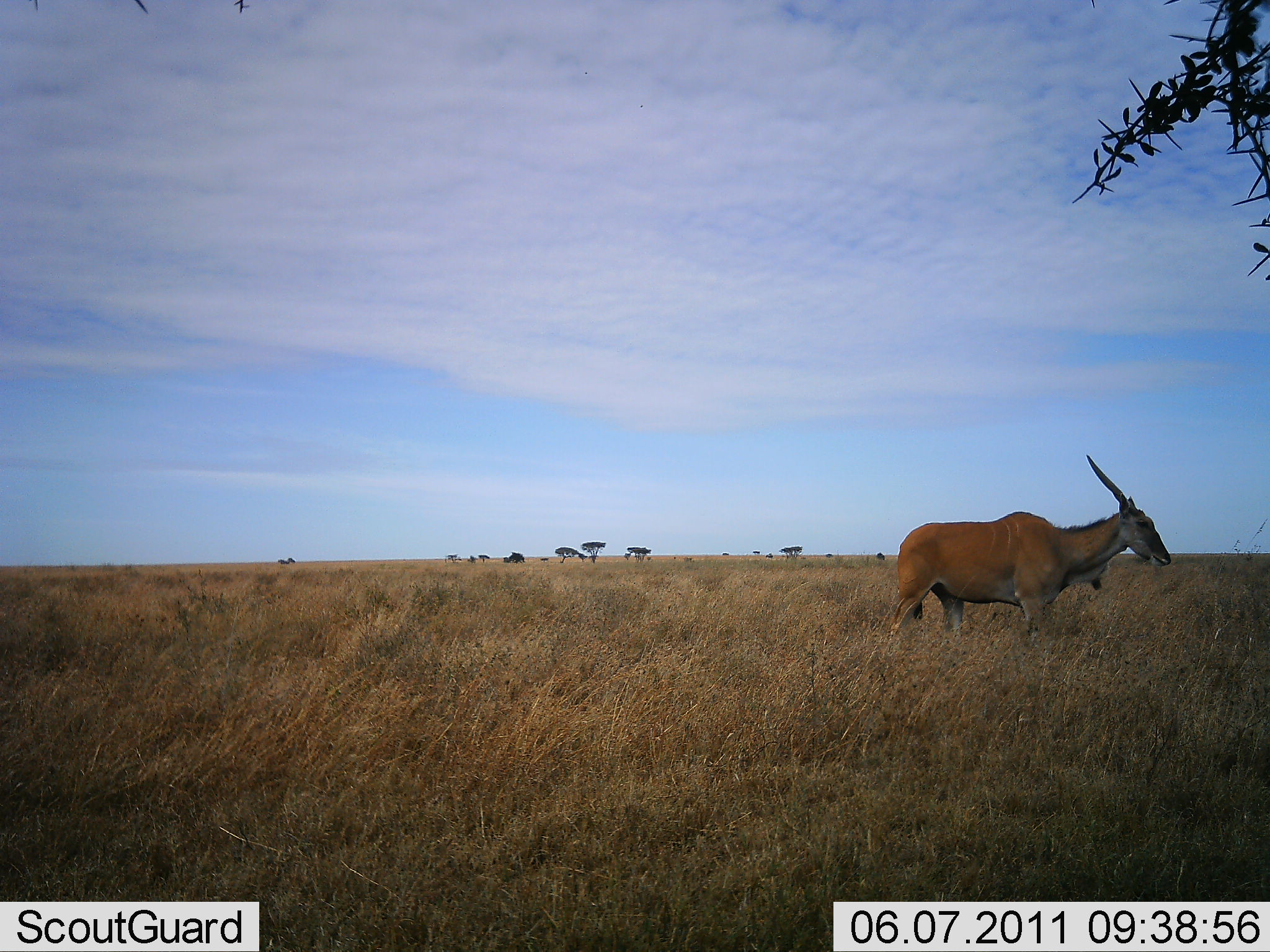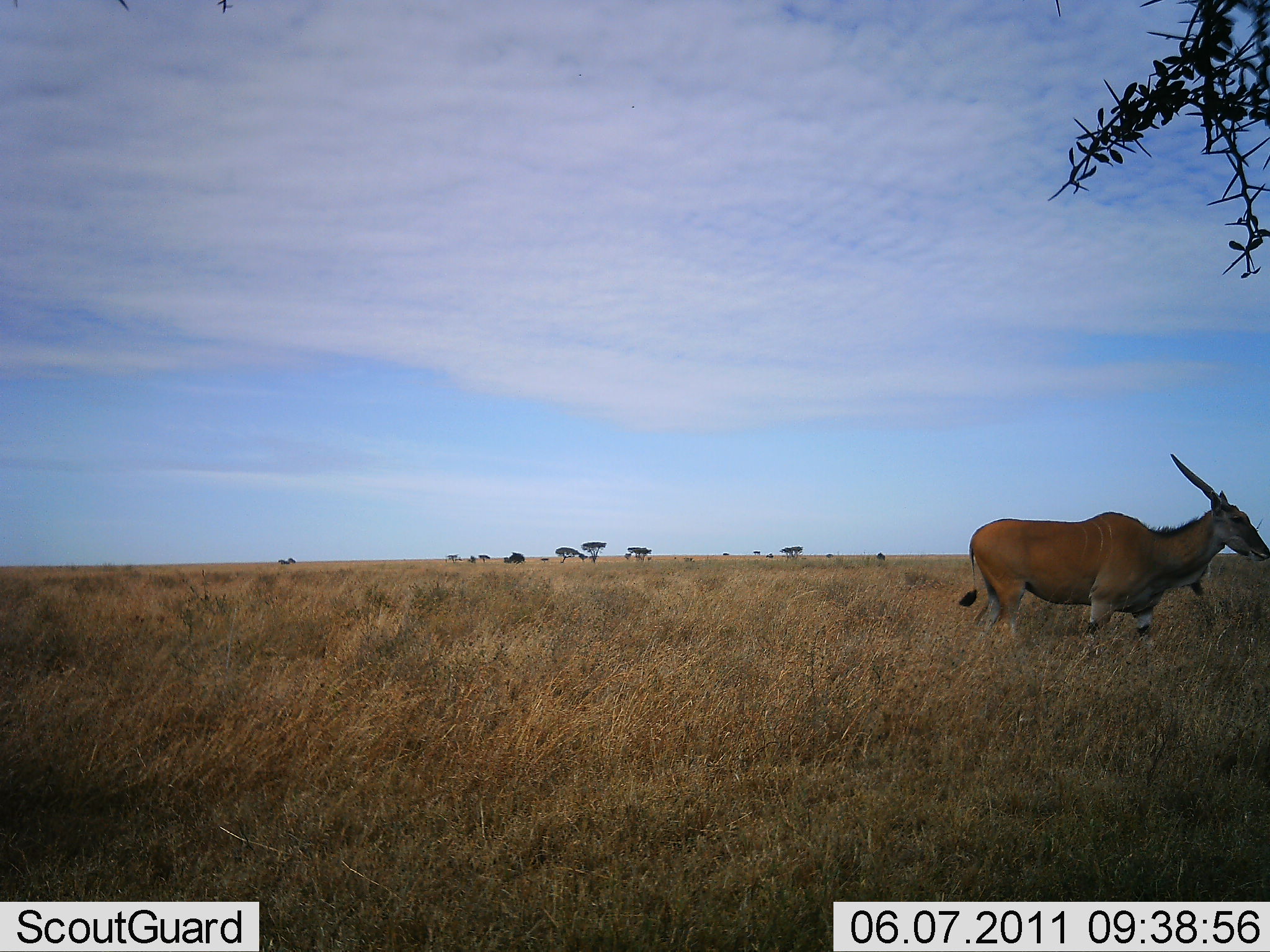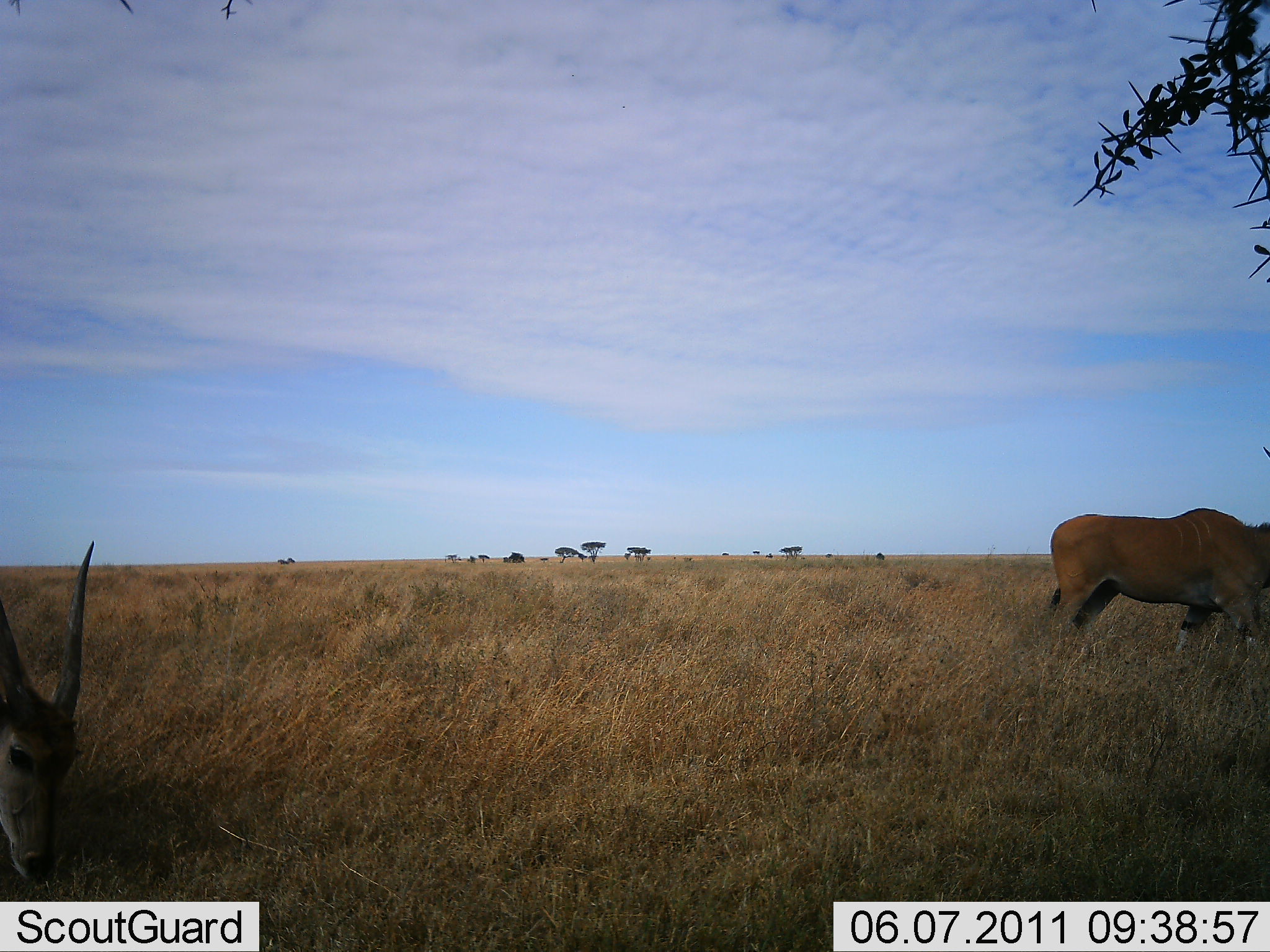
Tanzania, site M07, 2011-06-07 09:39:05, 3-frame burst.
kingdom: Animalia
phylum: Chordata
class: Mammalia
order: Artiodactyla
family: Bovidae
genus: Tragelaphus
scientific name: Tragelaphus oryx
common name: eland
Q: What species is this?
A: Eland (Tragelaphus oryx).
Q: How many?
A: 2.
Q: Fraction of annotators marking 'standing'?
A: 0%.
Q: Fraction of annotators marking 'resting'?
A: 0%.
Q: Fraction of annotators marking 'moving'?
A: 92%.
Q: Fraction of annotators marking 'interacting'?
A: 0%.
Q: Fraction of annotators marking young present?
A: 0%.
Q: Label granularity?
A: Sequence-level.